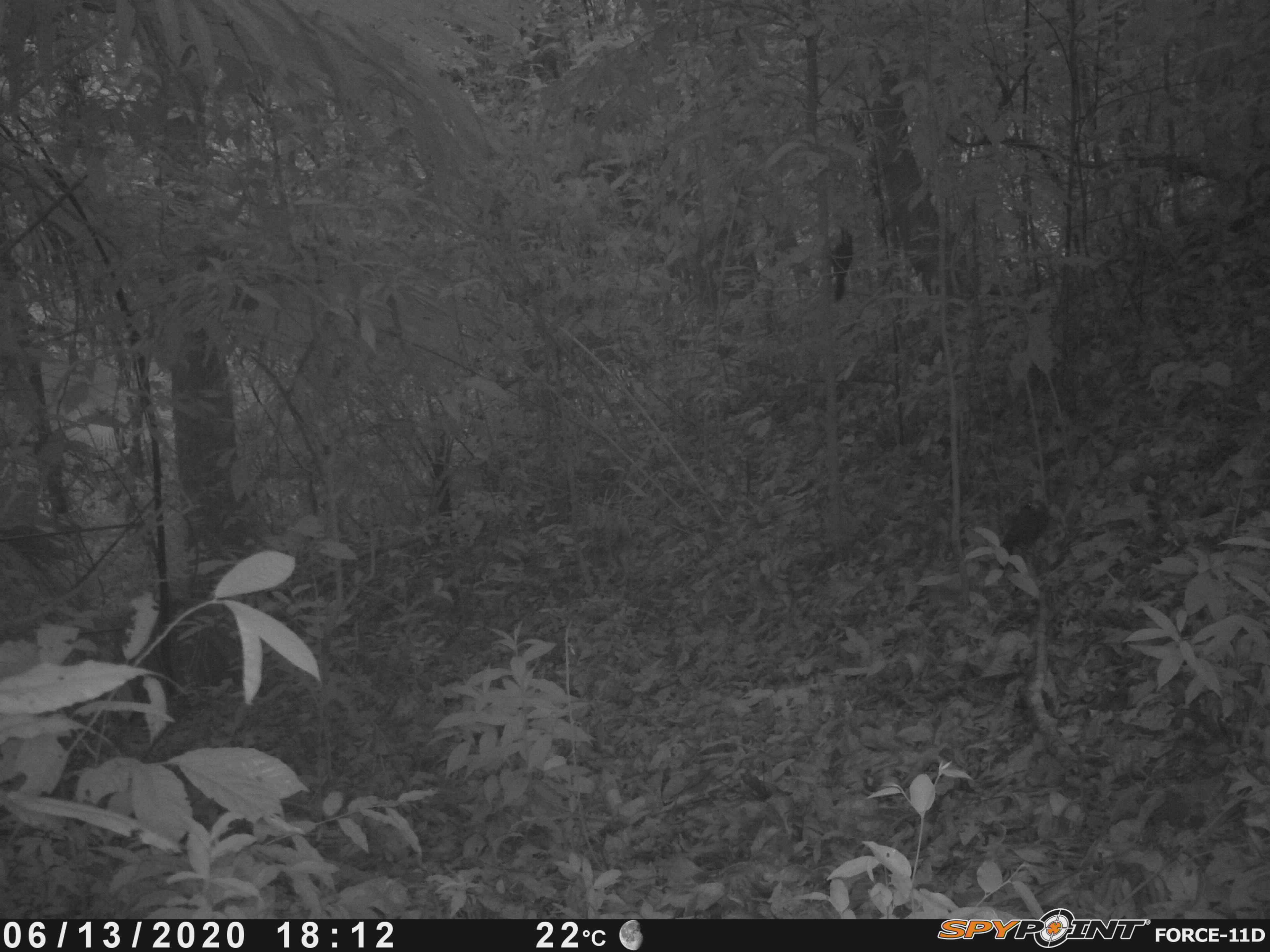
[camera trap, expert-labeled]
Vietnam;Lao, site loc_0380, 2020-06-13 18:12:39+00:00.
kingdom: Animalia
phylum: Chordata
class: Aves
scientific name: Aves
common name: bird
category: unidentified bird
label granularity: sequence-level